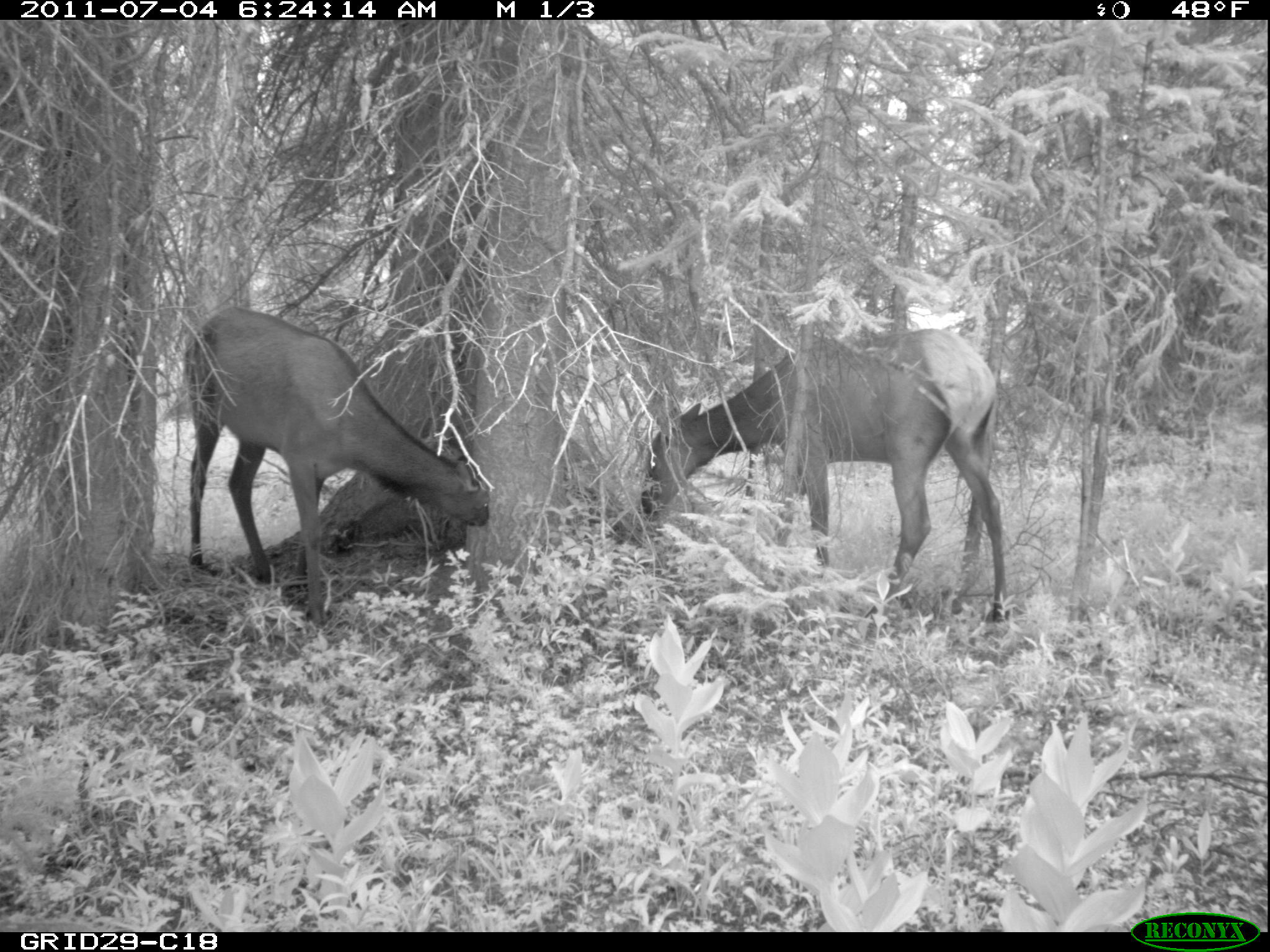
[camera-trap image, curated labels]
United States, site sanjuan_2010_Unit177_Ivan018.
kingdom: Animalia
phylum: Chordata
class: Mammalia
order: Artiodactyla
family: Cervidae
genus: Cervus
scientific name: Cervus elaphus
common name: red deer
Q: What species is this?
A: Cervus elaphus (red deer).